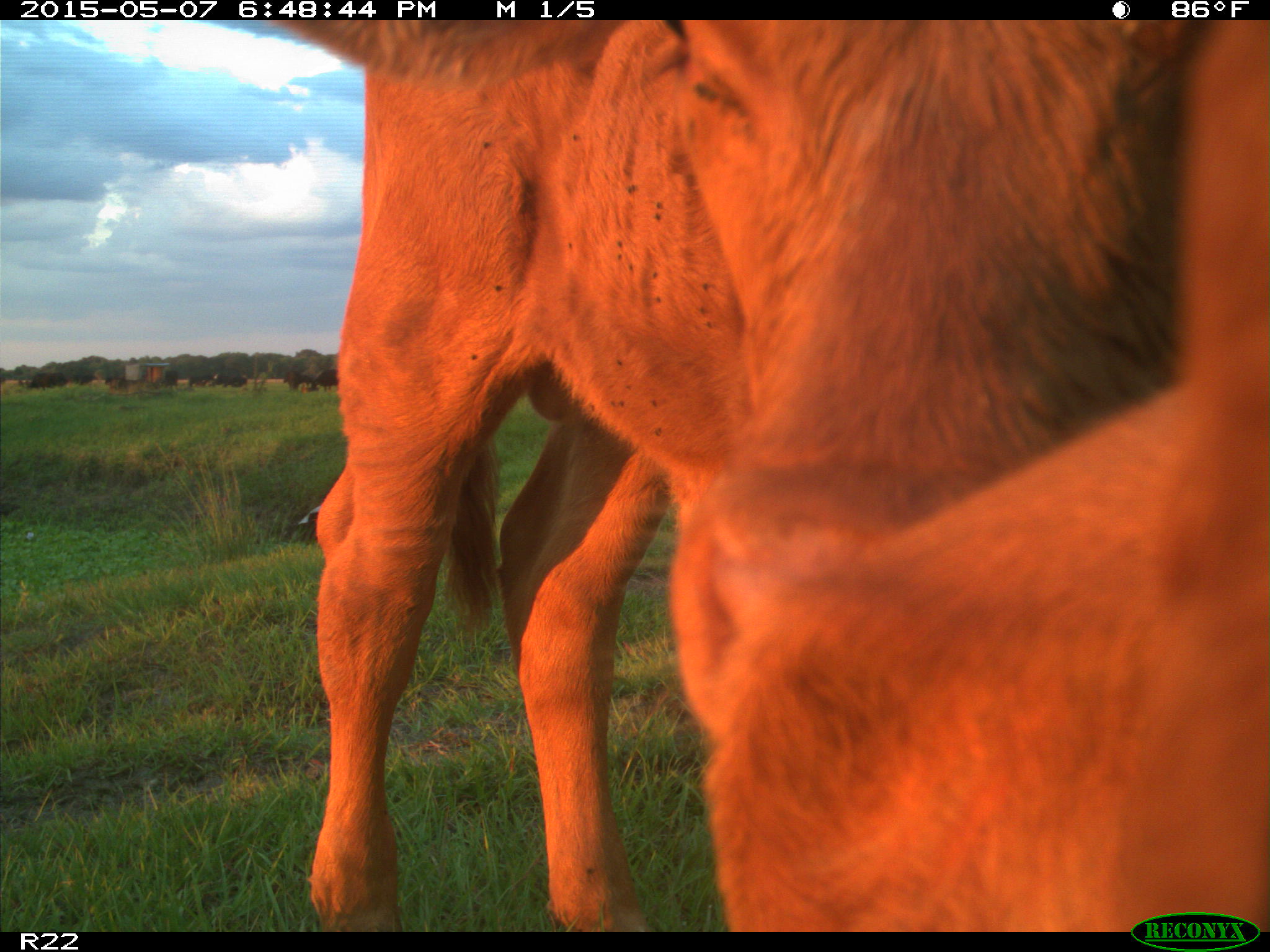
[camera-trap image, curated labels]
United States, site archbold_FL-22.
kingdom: Animalia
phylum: Chordata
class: Mammalia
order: Artiodactyla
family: Bovidae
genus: Bos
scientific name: Bos taurus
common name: domestic cow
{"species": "Bos taurus (domestic cow)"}